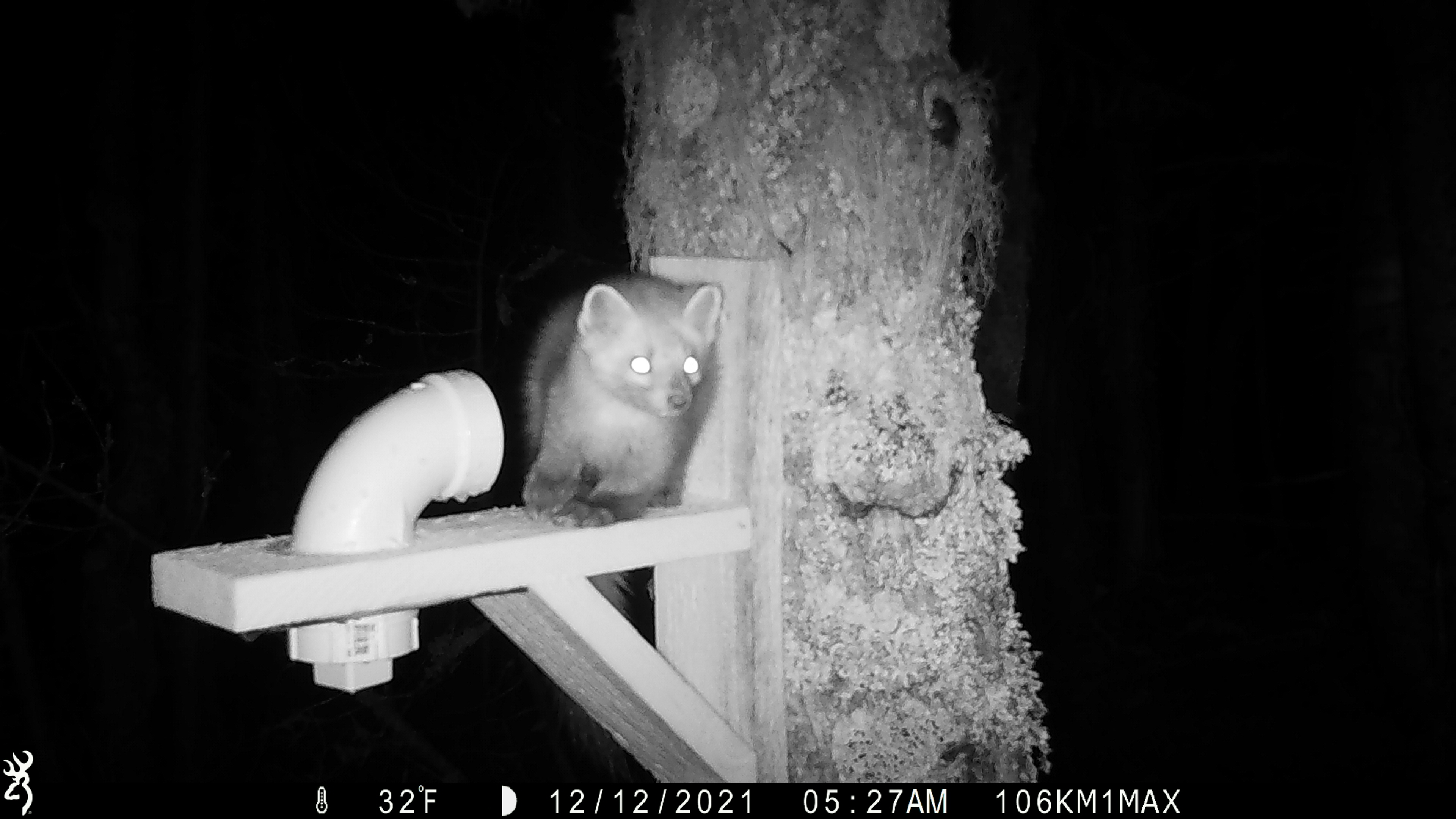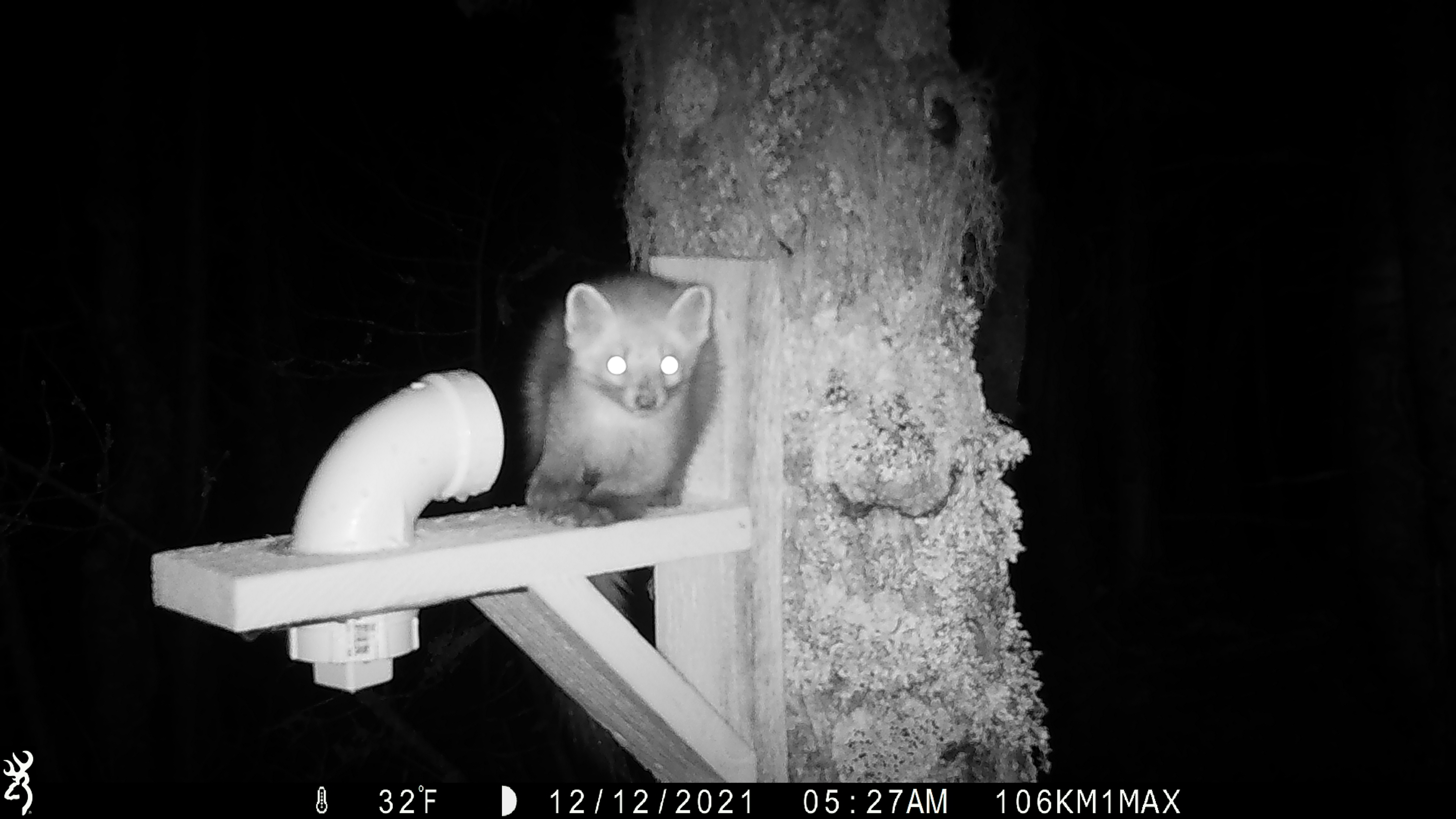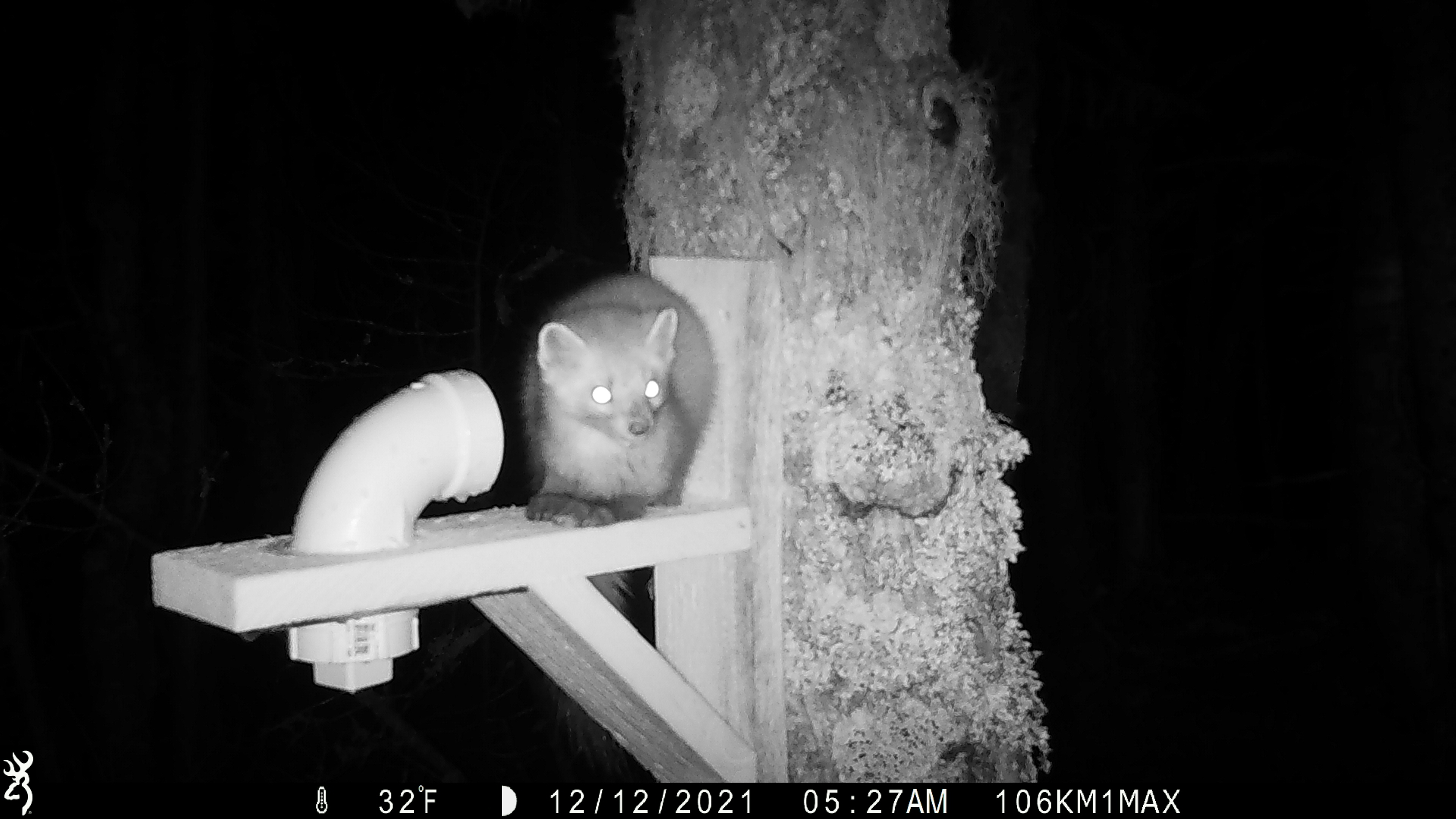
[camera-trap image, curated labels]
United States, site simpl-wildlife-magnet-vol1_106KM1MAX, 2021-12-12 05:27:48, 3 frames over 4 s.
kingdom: Animalia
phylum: Chordata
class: Mammalia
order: Carnivora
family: Mustelidae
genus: Martes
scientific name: Martes americana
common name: american marten